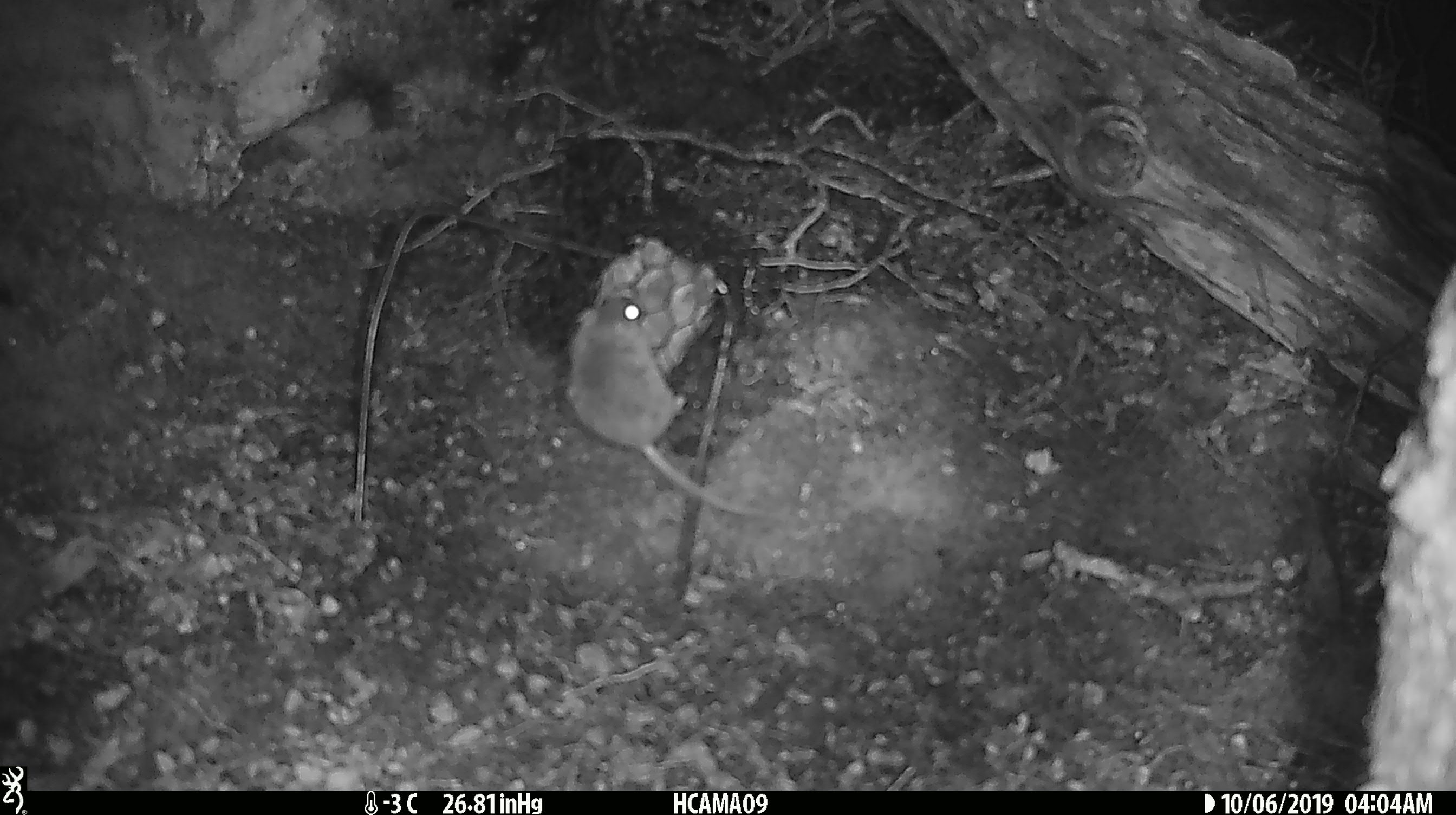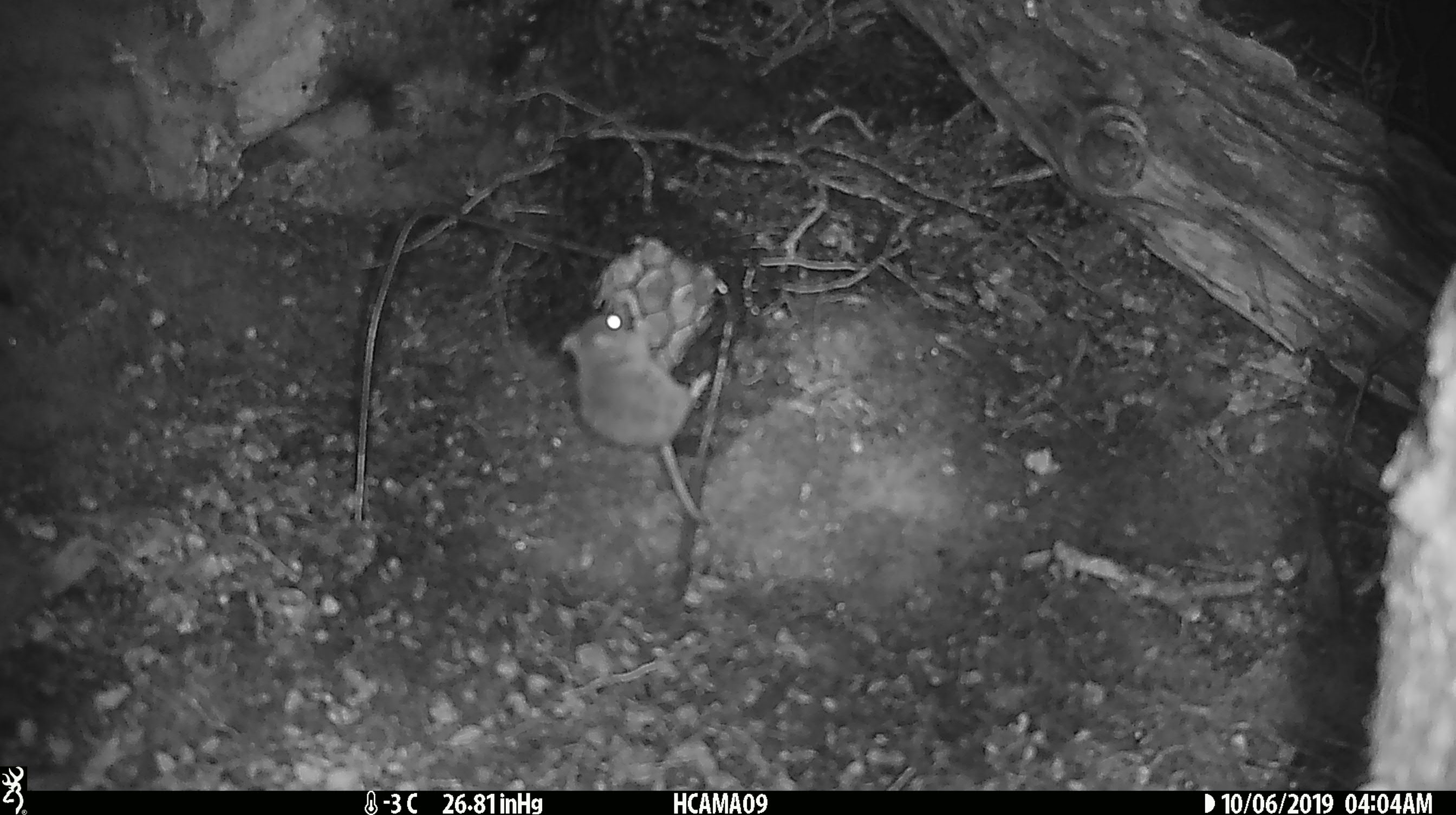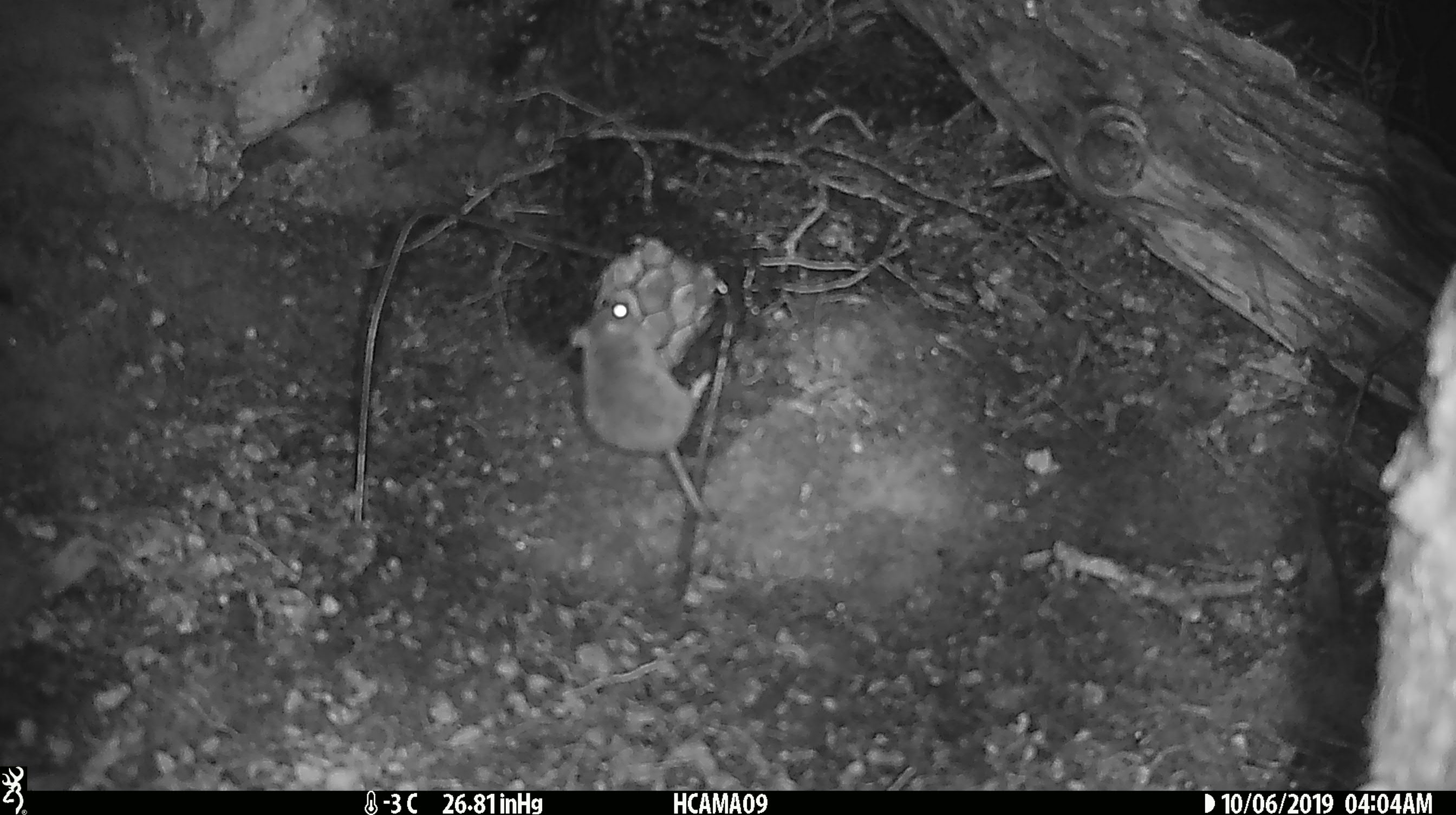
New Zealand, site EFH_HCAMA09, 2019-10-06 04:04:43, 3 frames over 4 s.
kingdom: Animalia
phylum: Chordata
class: Mammalia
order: Rodentia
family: Muridae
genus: Mus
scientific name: Mus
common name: mouse